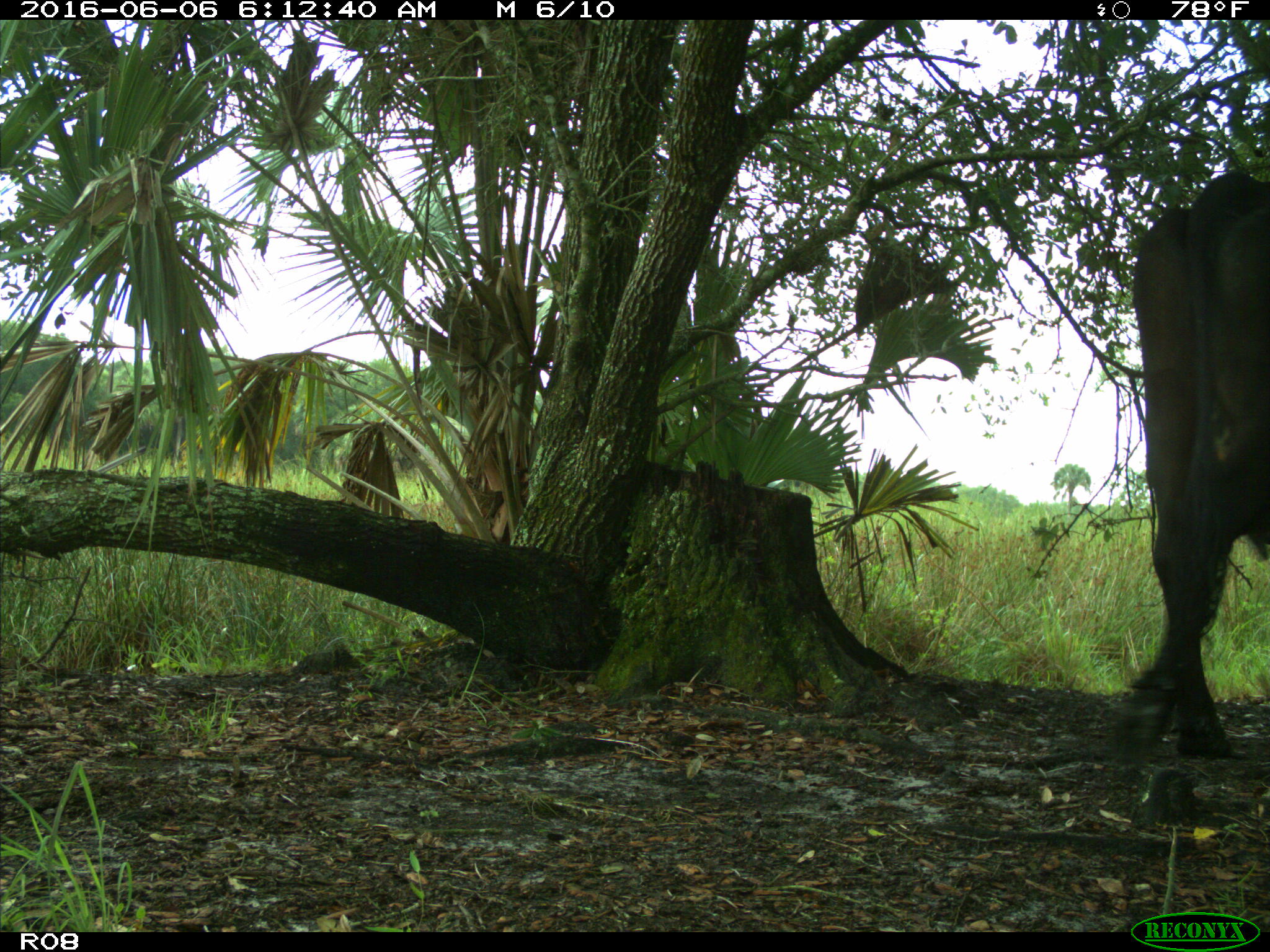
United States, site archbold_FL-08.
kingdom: Animalia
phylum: Chordata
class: Mammalia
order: Artiodactyla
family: Bovidae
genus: Bos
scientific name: Bos taurus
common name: domestic cow